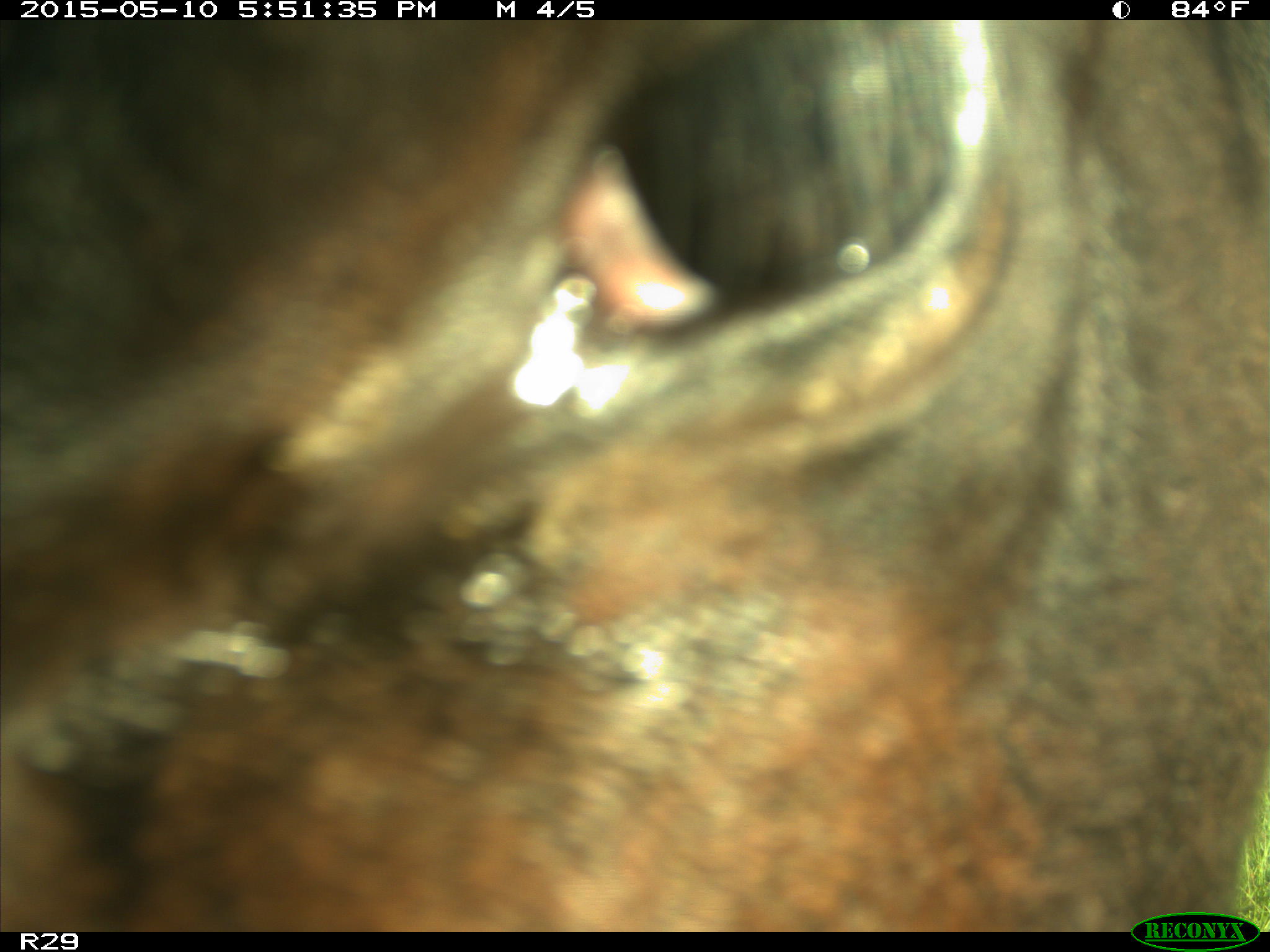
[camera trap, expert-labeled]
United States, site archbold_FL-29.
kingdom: Animalia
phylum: Chordata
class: Mammalia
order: Artiodactyla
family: Bovidae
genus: Bos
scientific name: Bos taurus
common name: domestic cow